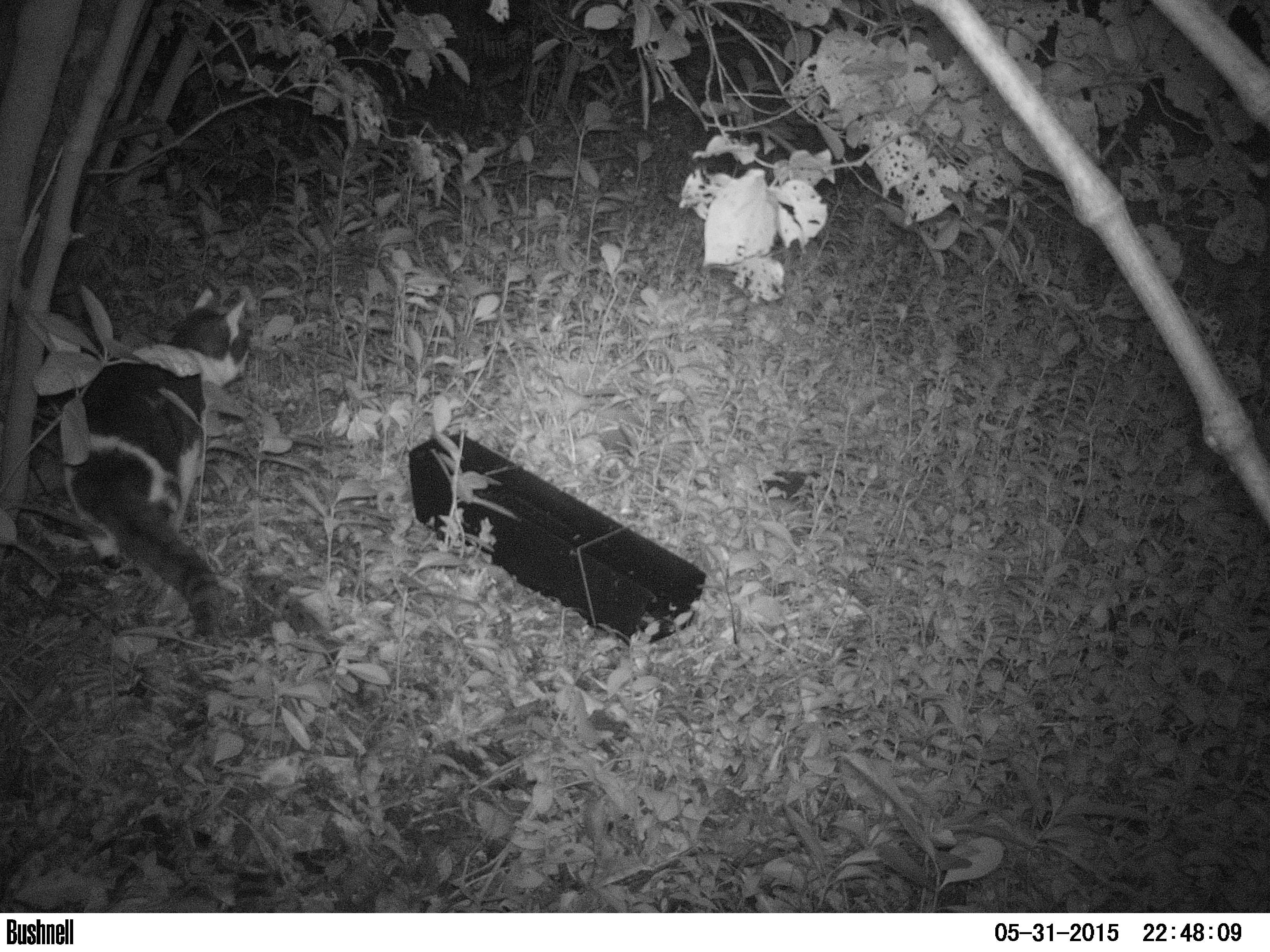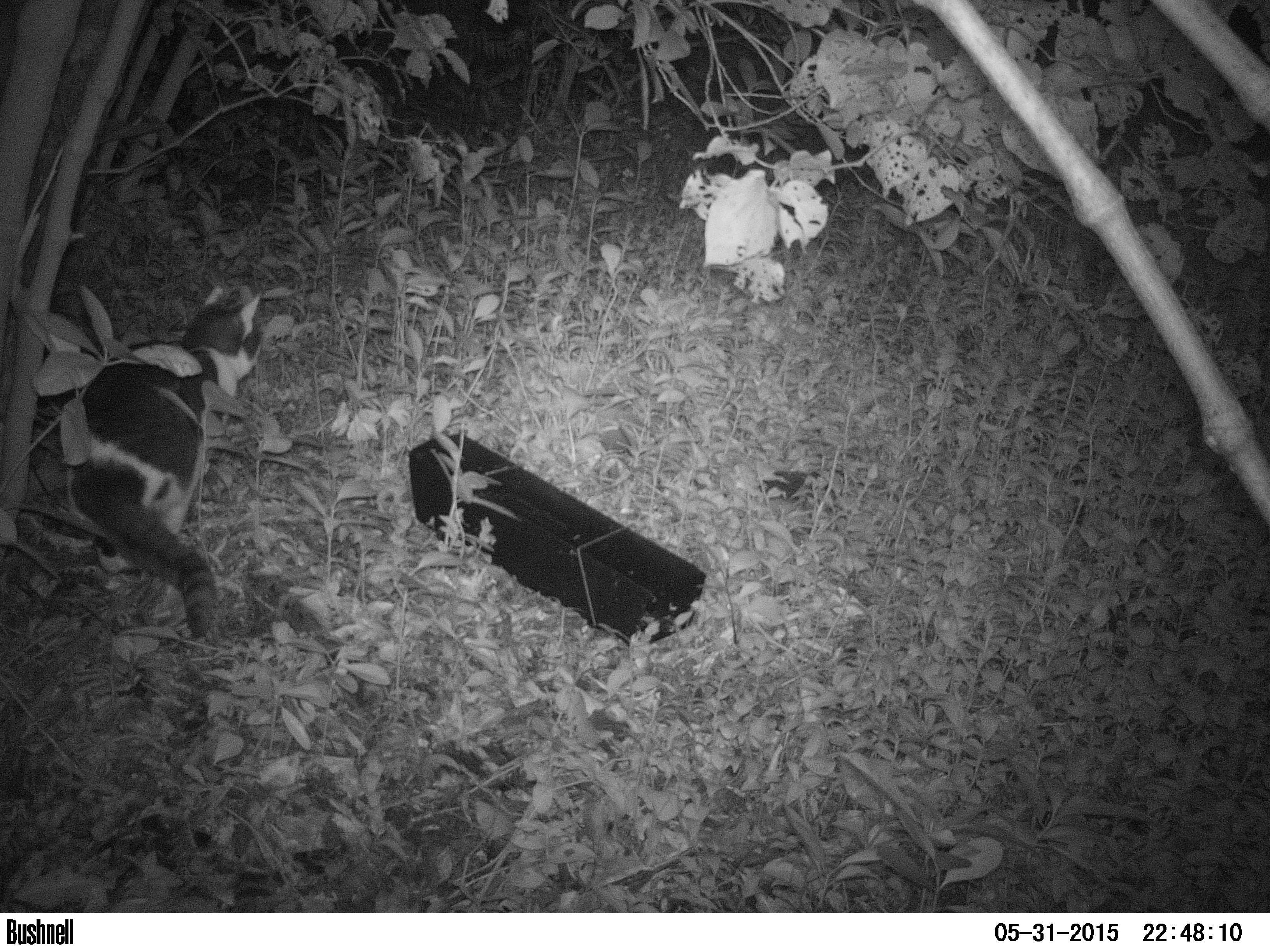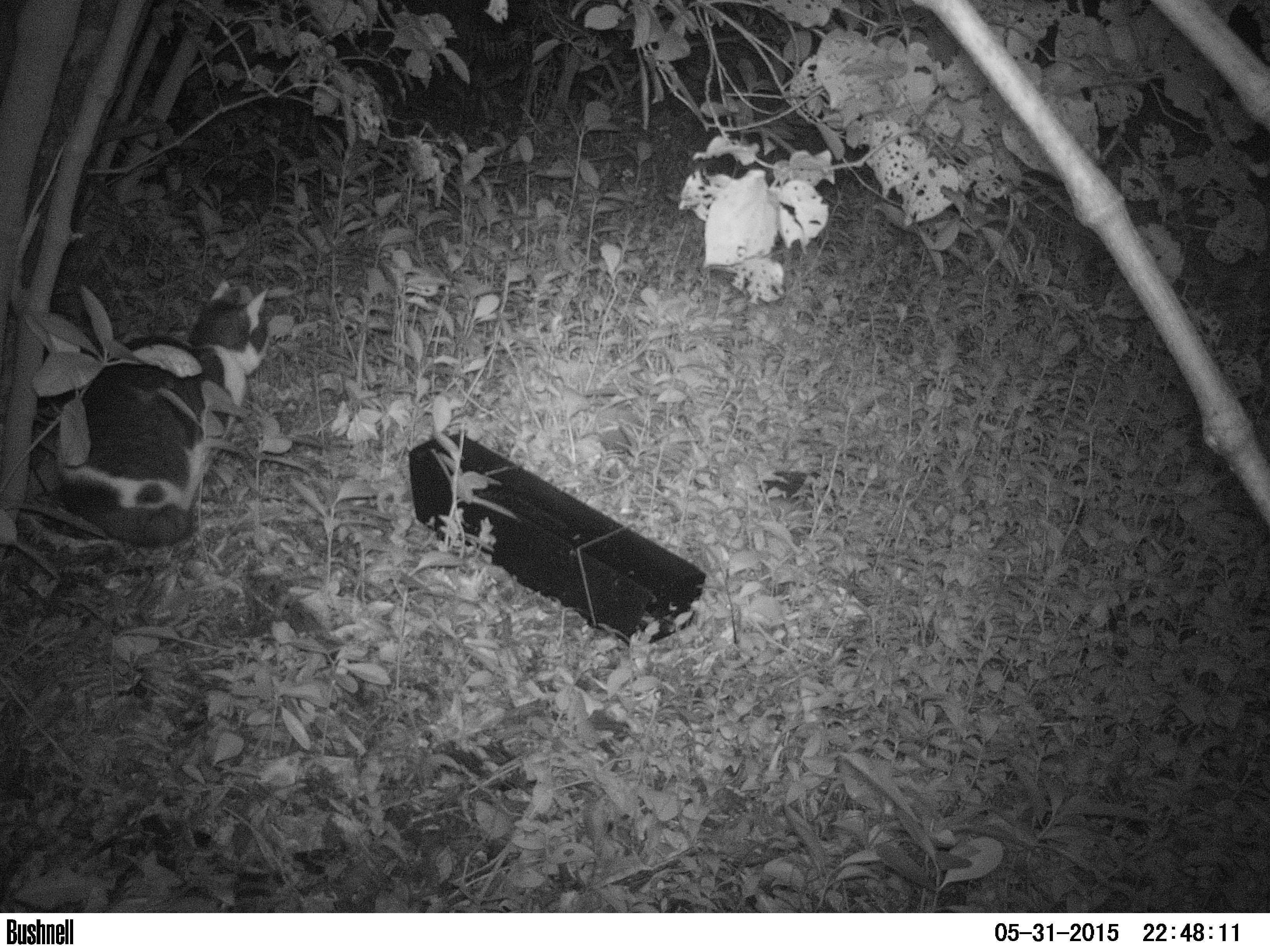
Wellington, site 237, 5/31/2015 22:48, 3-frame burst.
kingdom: Animalia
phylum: Chordata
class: Mammalia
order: Carnivora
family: Felidae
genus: Felis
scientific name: Felis catus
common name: cat